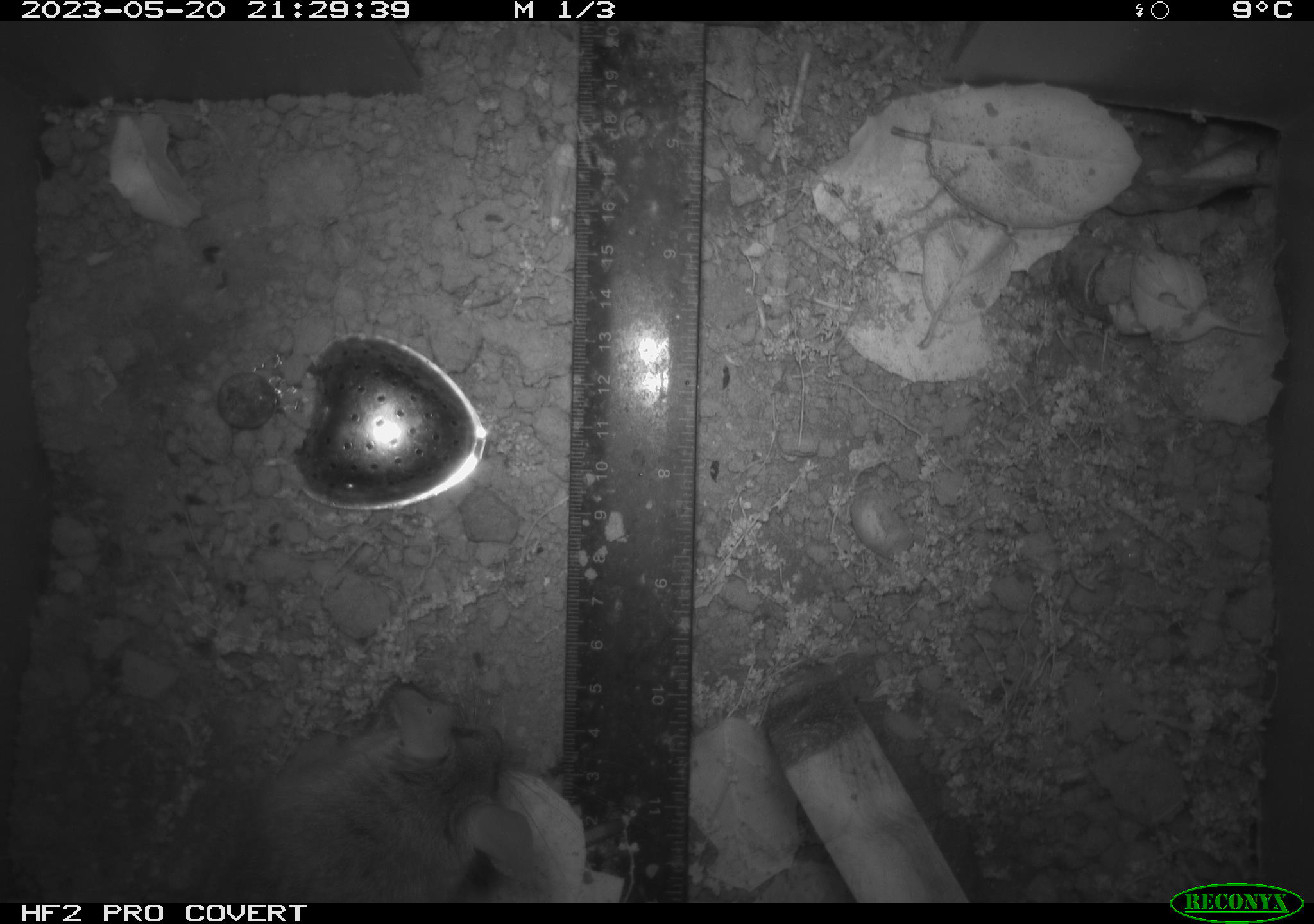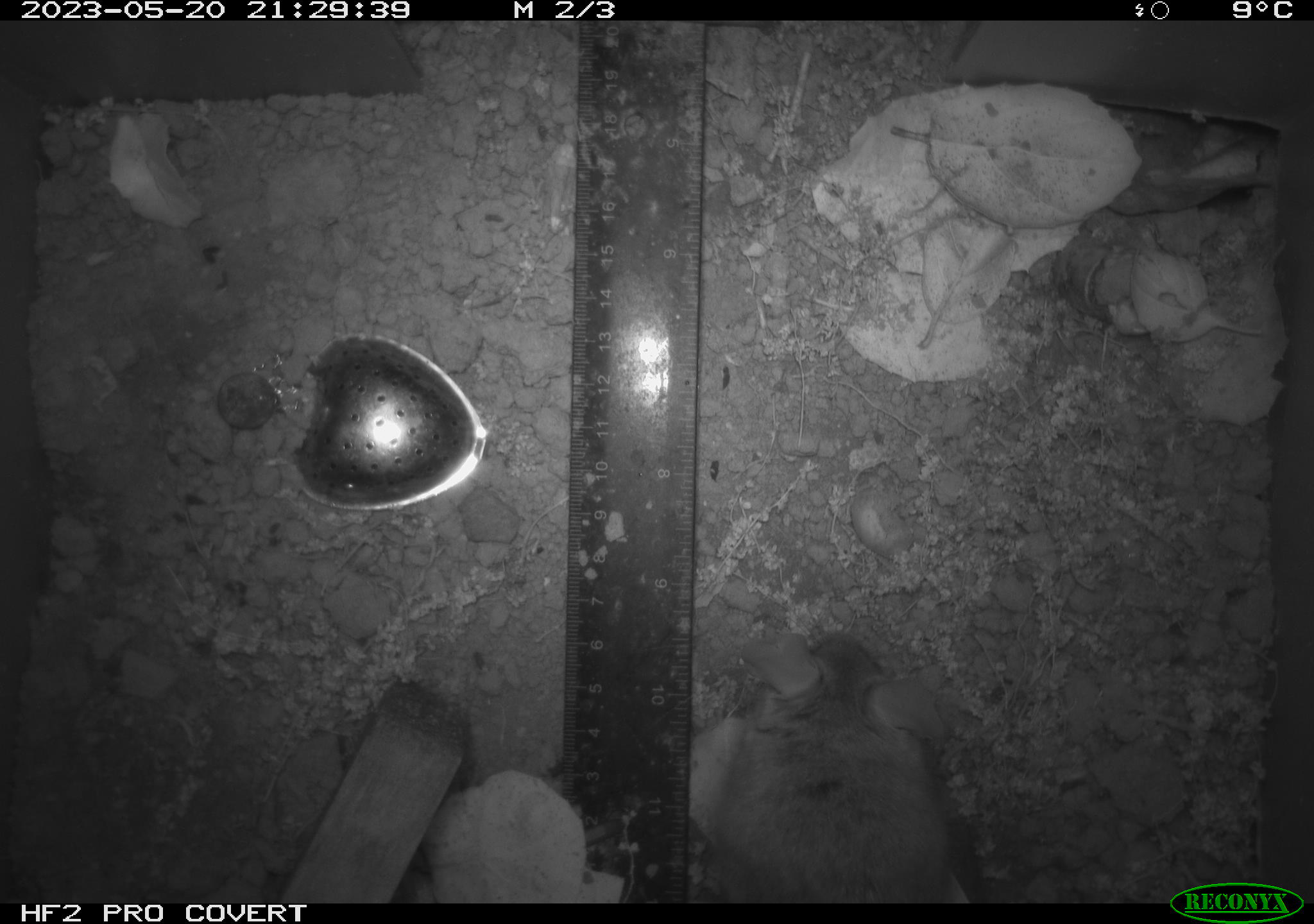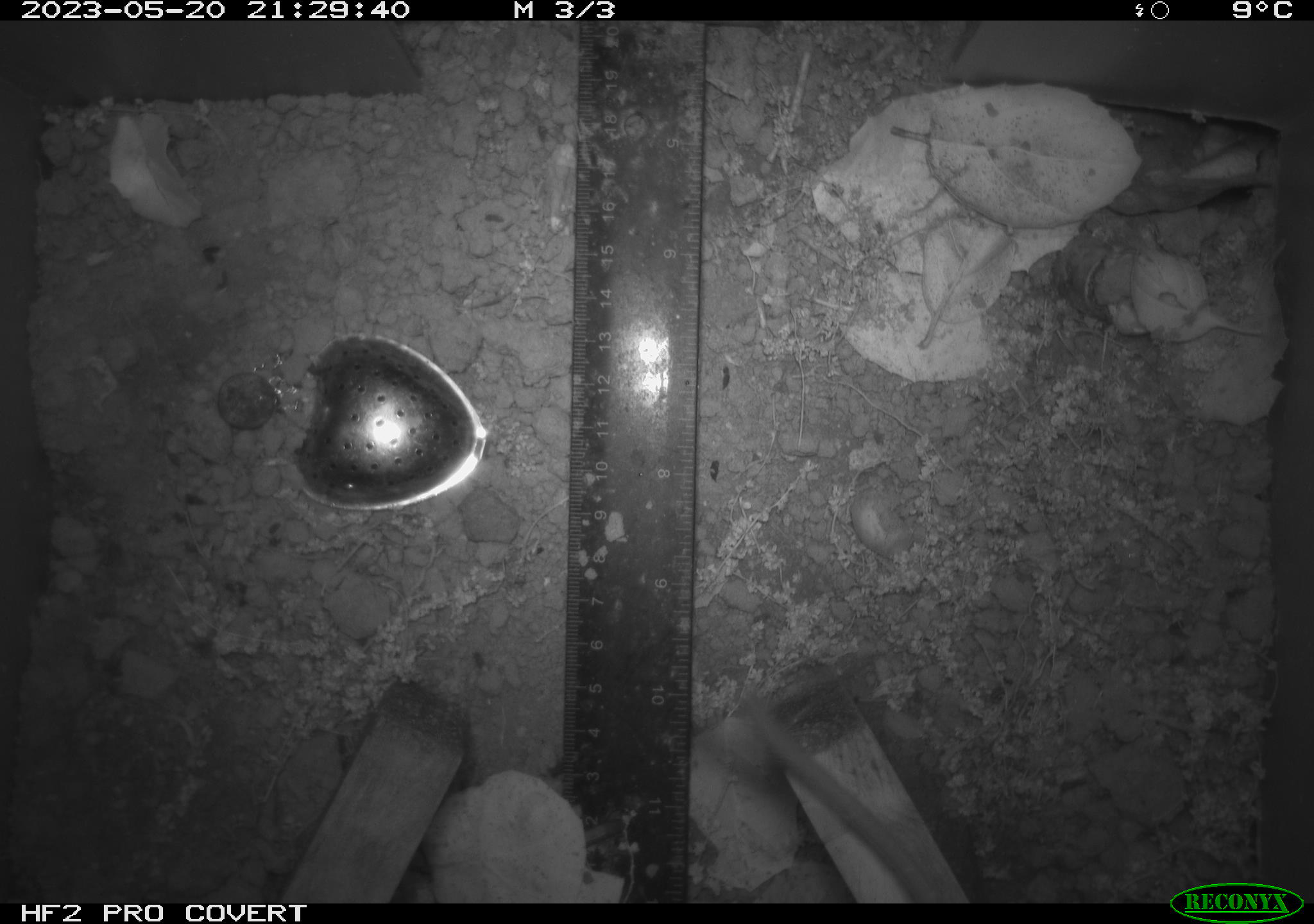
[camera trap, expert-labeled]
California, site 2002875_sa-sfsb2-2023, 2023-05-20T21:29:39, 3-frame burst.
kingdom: Animalia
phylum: Chordata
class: Mammalia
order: Rodentia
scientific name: Rodentia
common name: mouse species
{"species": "mouse species (Rodentia)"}